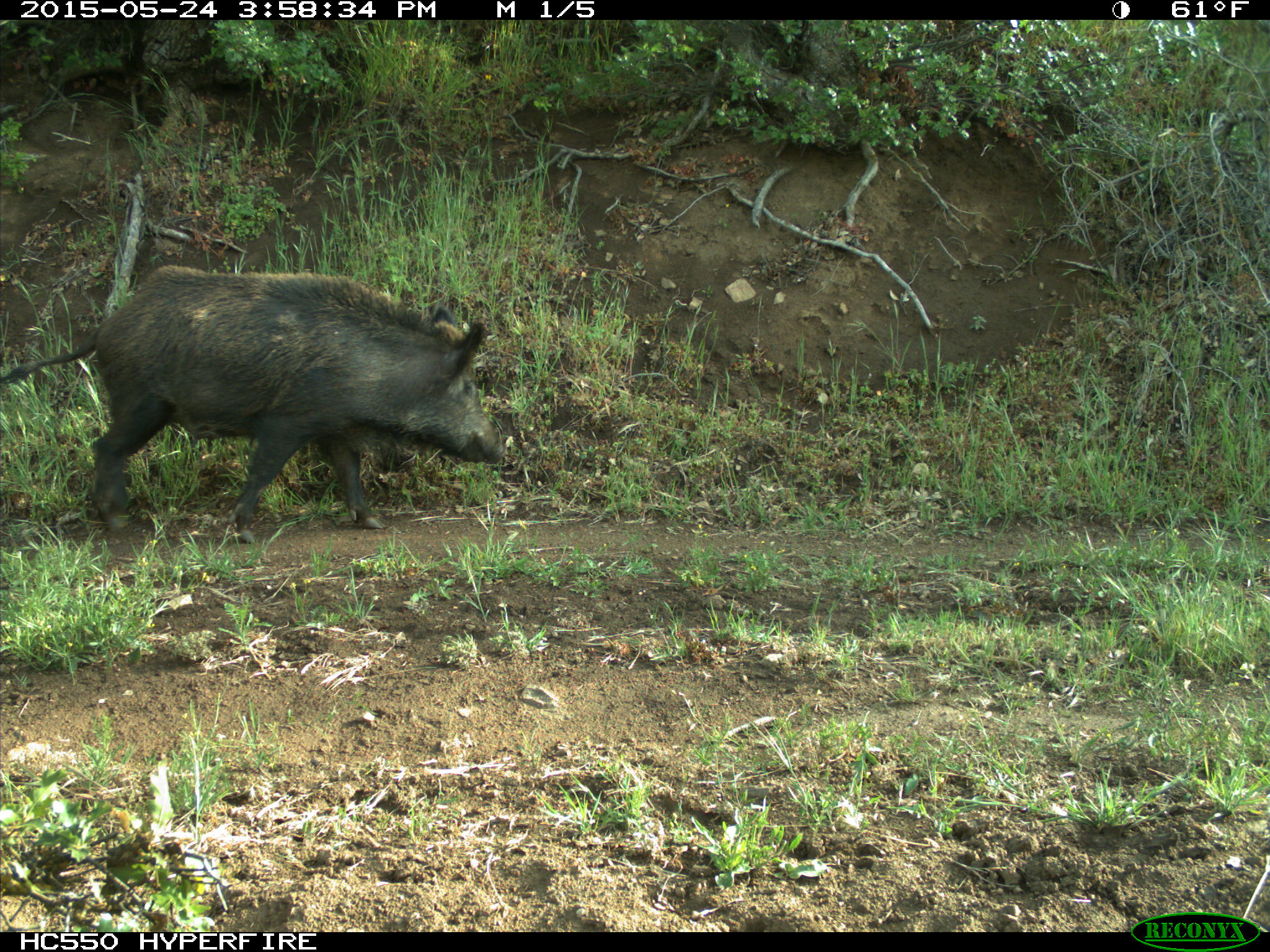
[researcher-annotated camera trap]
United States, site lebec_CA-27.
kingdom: Animalia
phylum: Chordata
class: Mammalia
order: Artiodactyla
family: Suidae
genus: Sus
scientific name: Sus scrofa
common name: wild boar